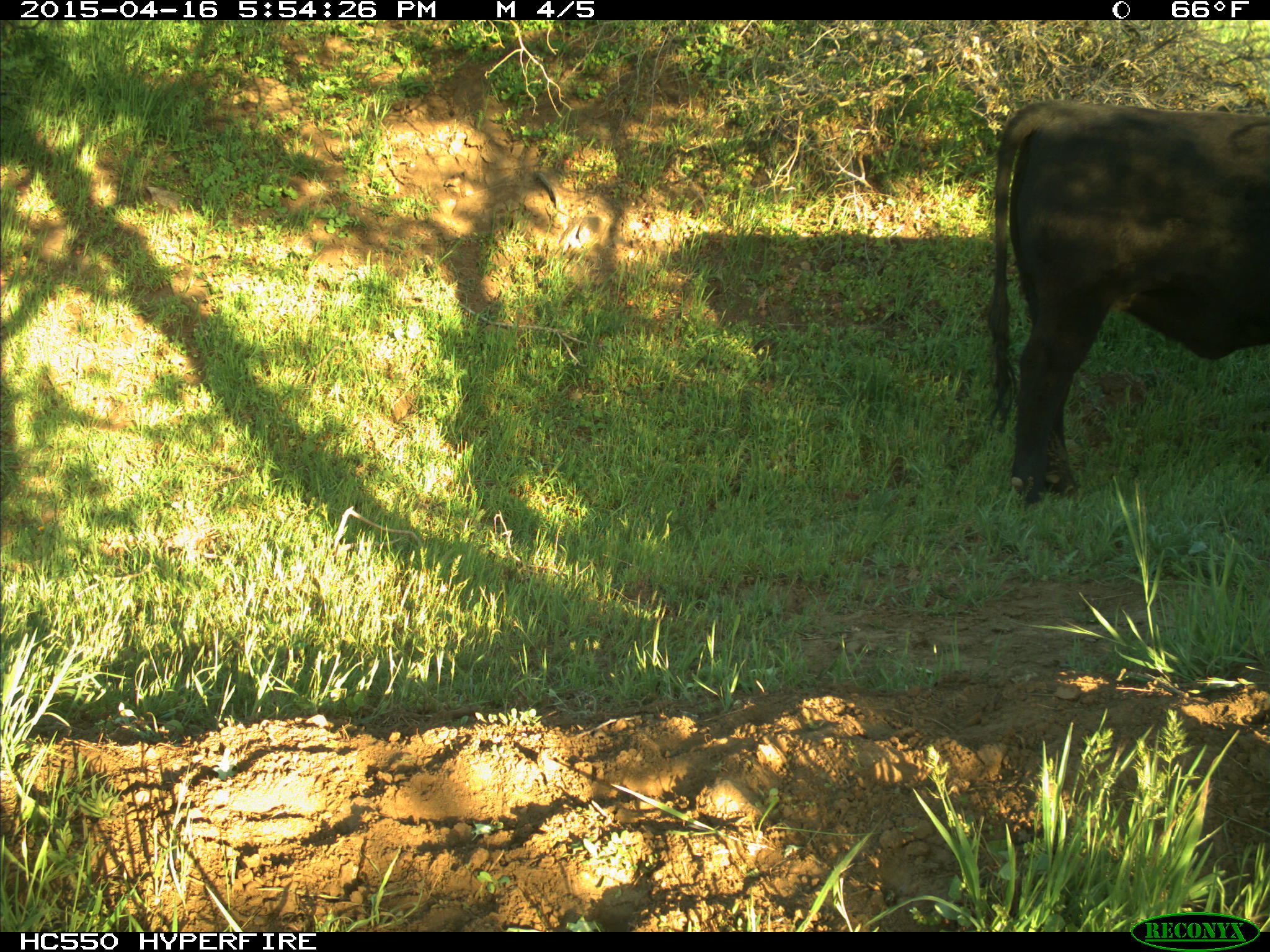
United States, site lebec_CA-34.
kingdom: Animalia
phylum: Chordata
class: Mammalia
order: Artiodactyla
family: Bovidae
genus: Bos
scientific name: Bos taurus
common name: domestic cow